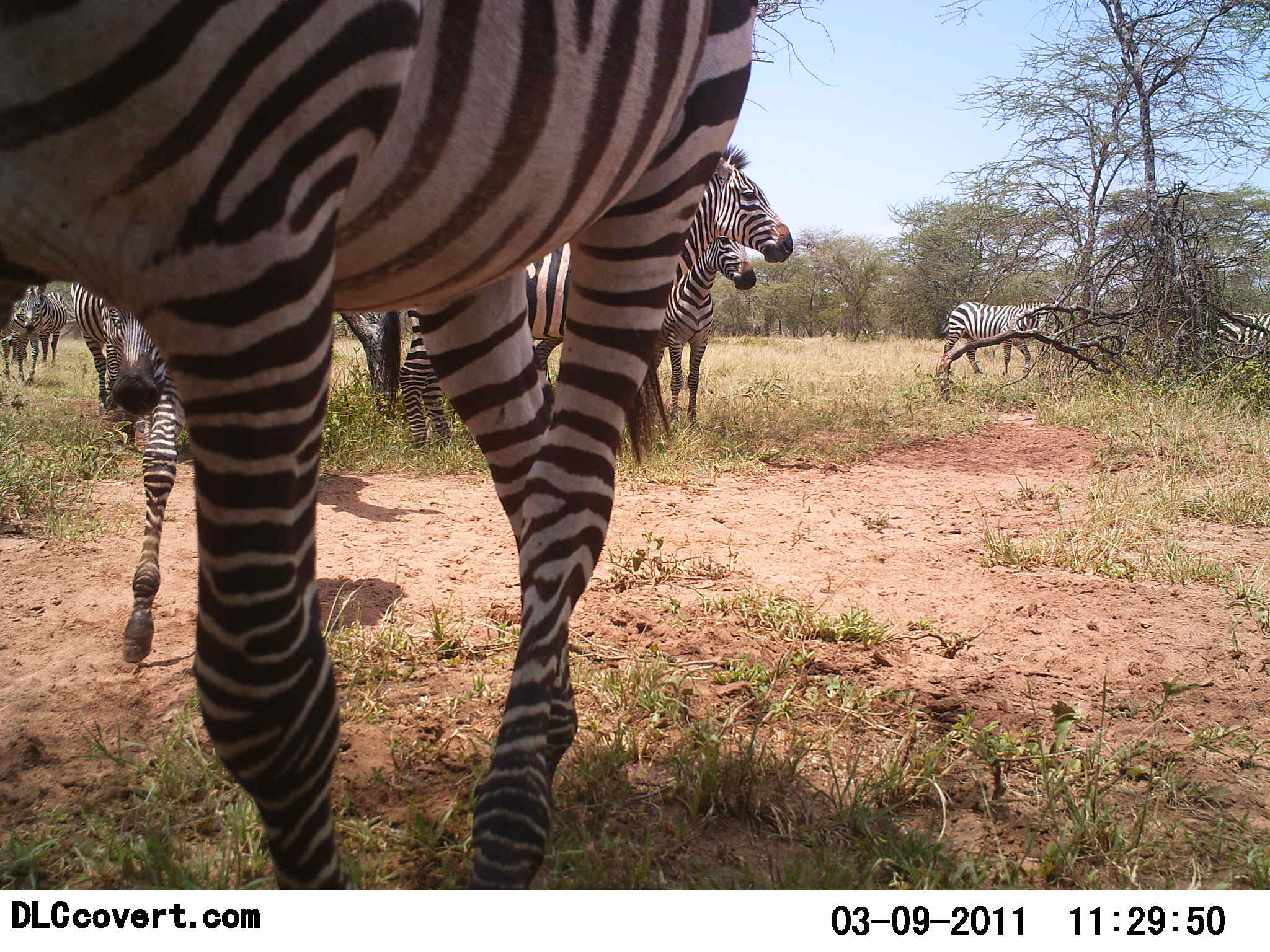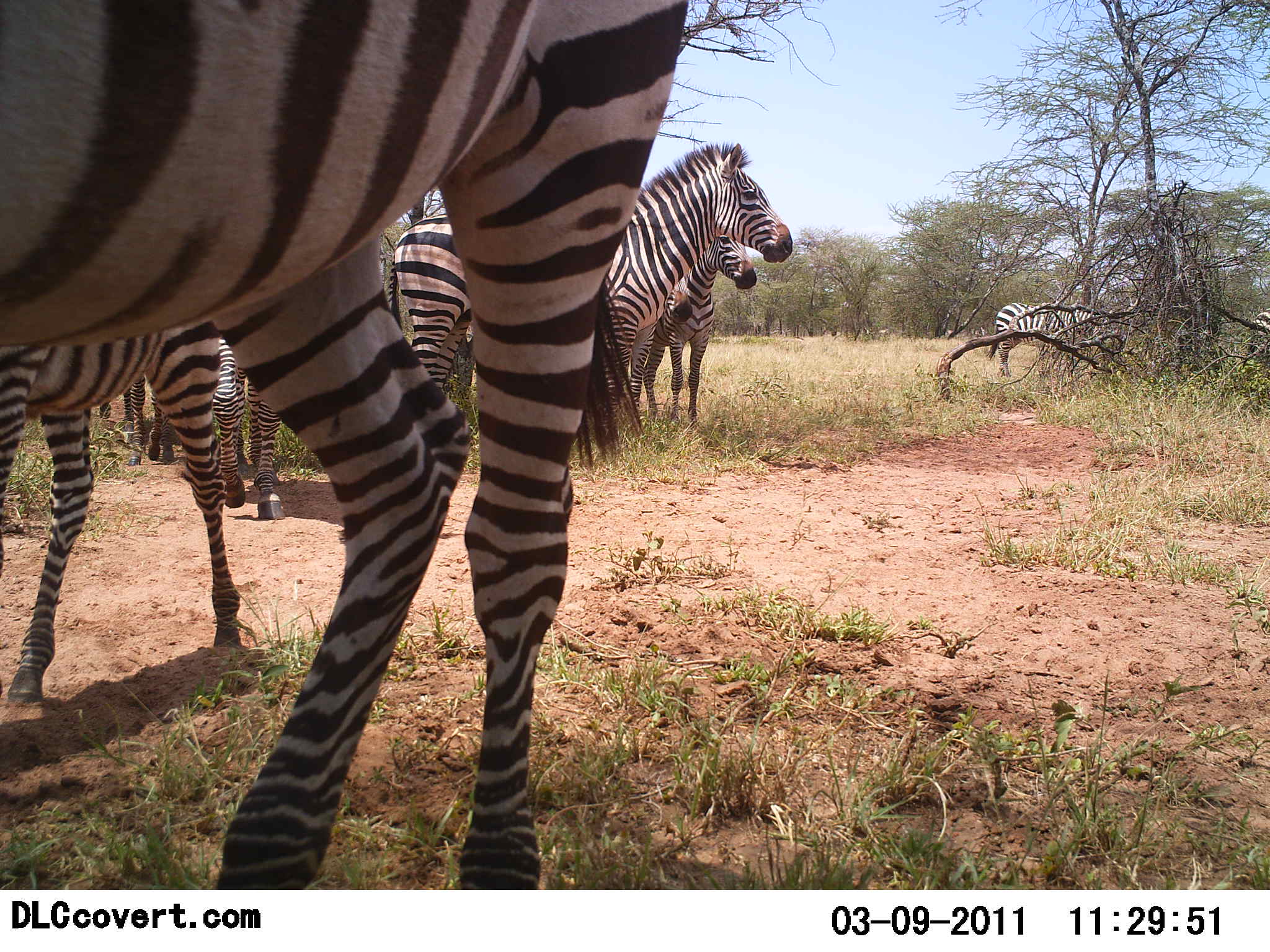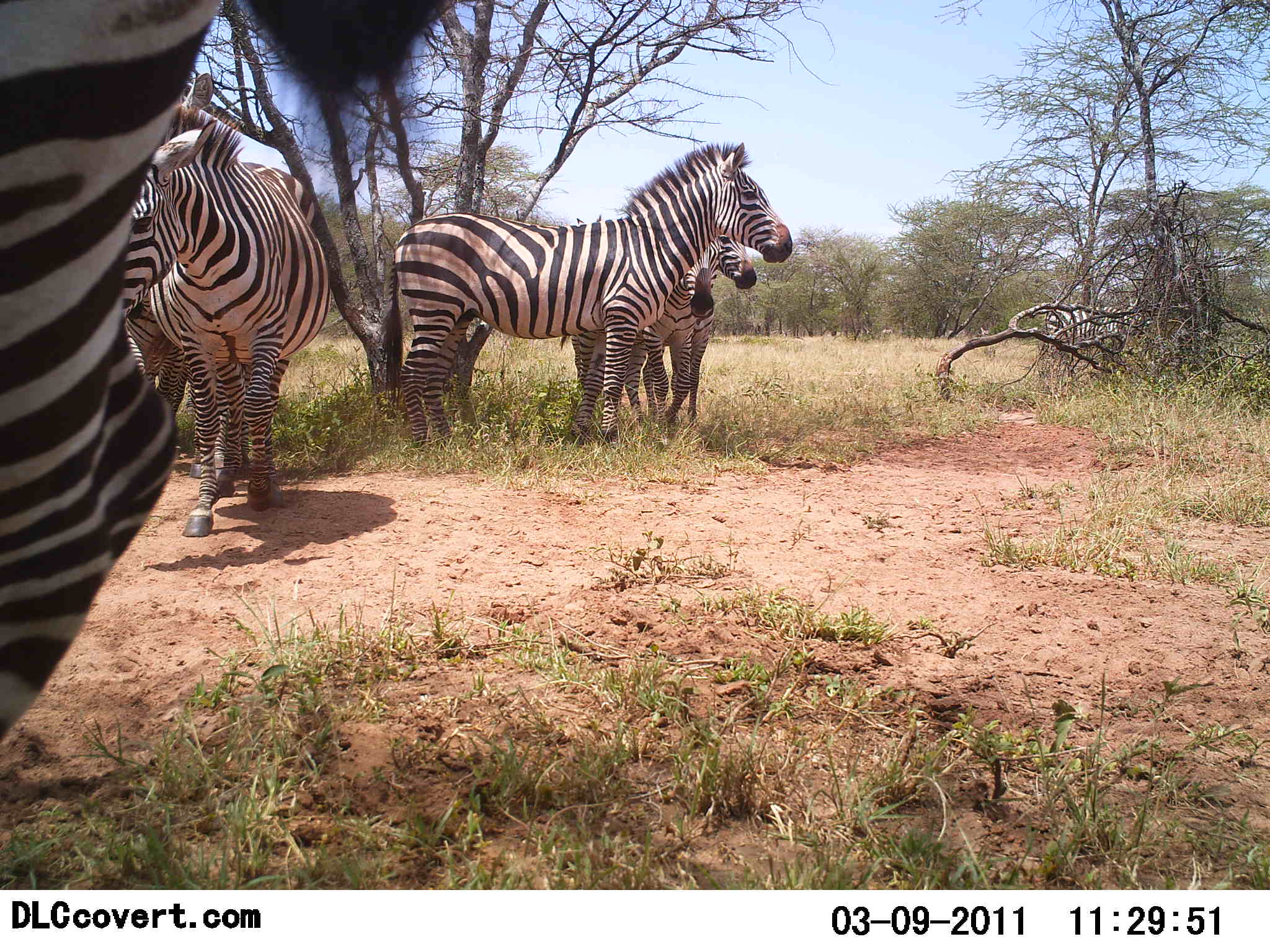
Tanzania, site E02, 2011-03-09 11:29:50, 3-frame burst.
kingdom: Animalia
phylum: Chordata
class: Mammalia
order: Perissodactyla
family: Equidae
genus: Equus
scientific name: Equus quagga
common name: plains zebra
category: zebra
Zebra (plains zebra) (Equus quagga), count 7. Behavior (volunteer vote fractions): standing 64%, resting 0%, moving 55%, interacting 18%. Young present (vote fraction): 9%. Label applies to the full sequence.